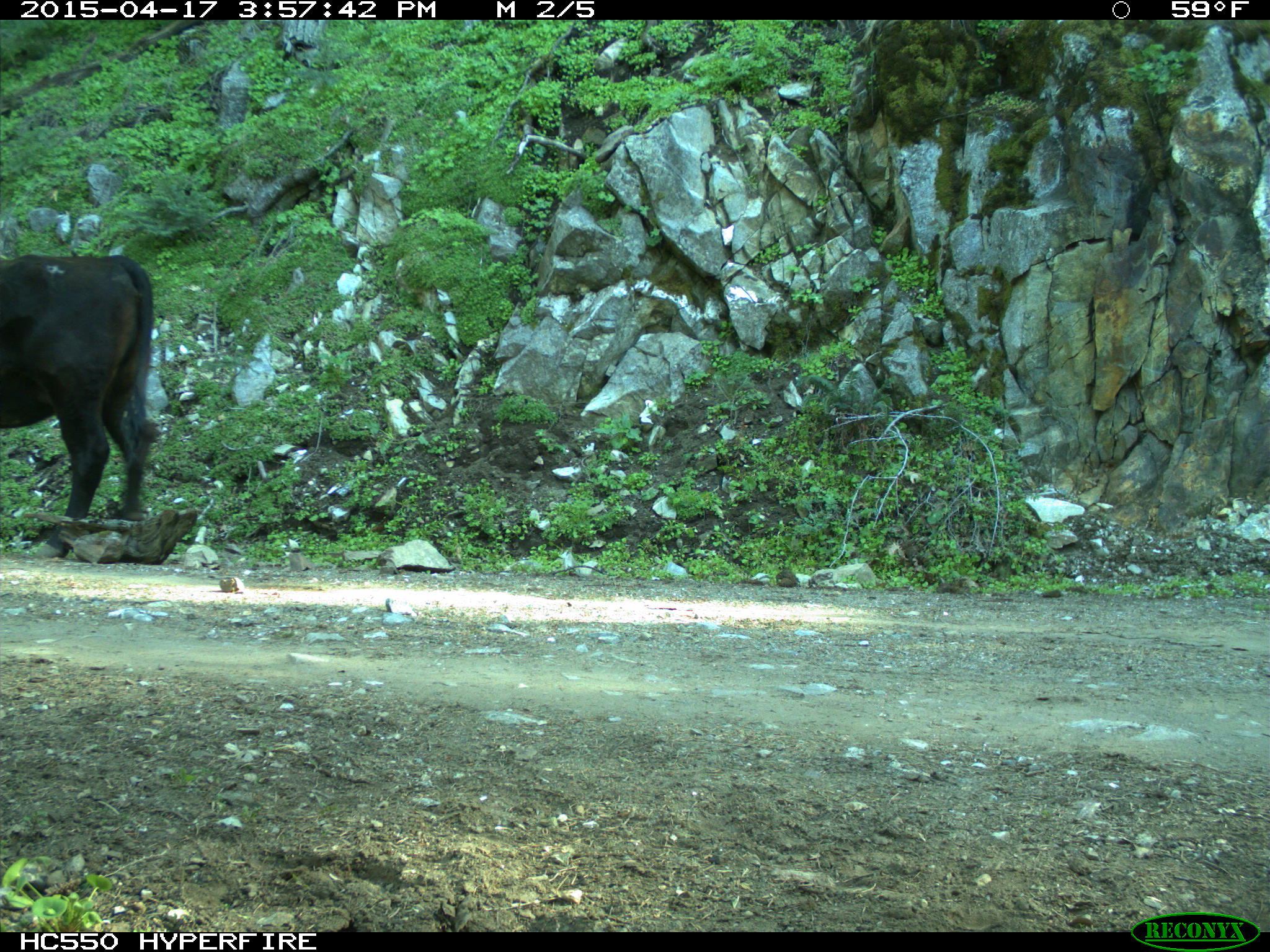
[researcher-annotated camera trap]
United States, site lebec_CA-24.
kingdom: Animalia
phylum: Chordata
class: Mammalia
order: Artiodactyla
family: Bovidae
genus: Bos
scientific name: Bos taurus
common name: domestic cow